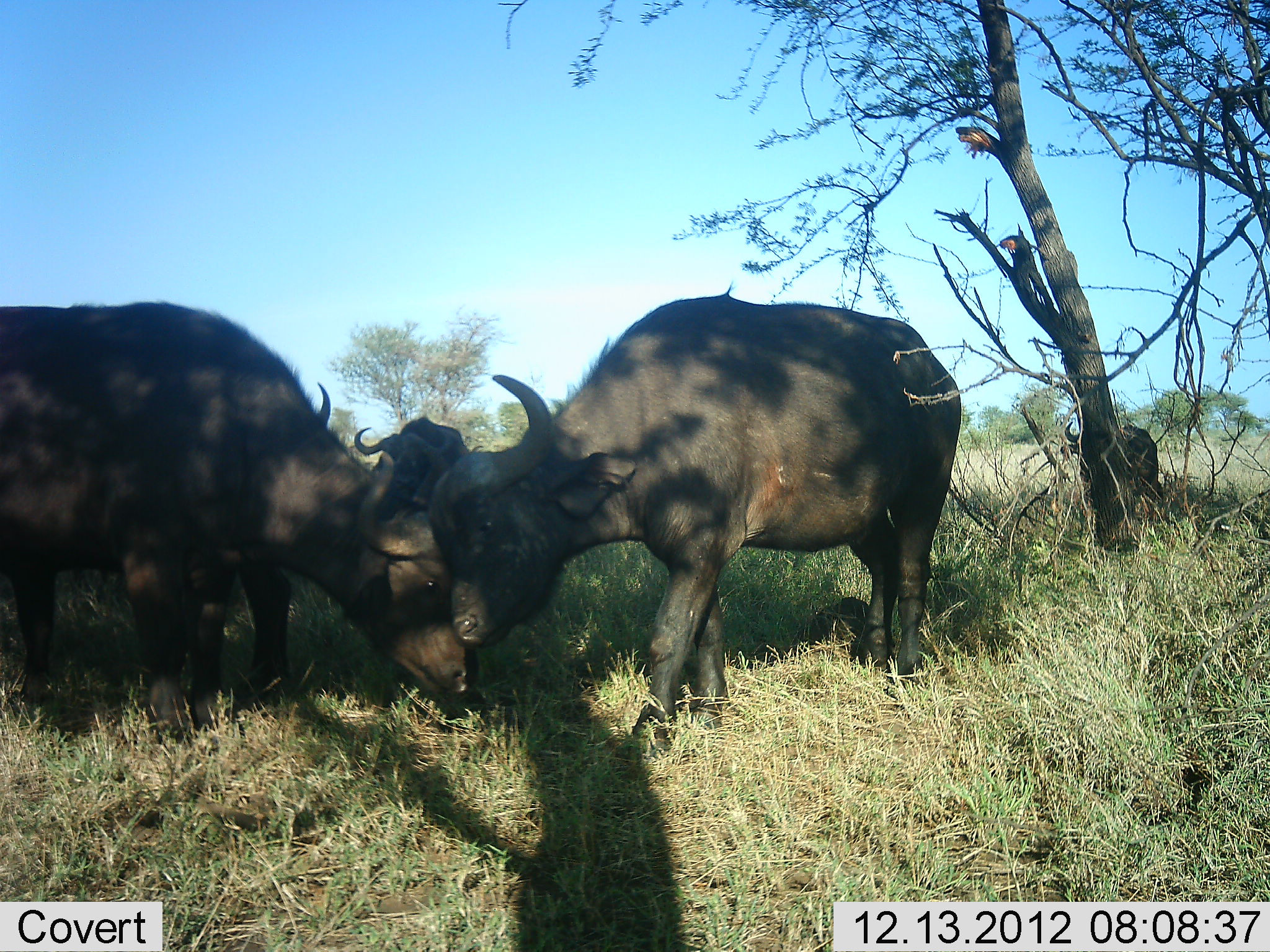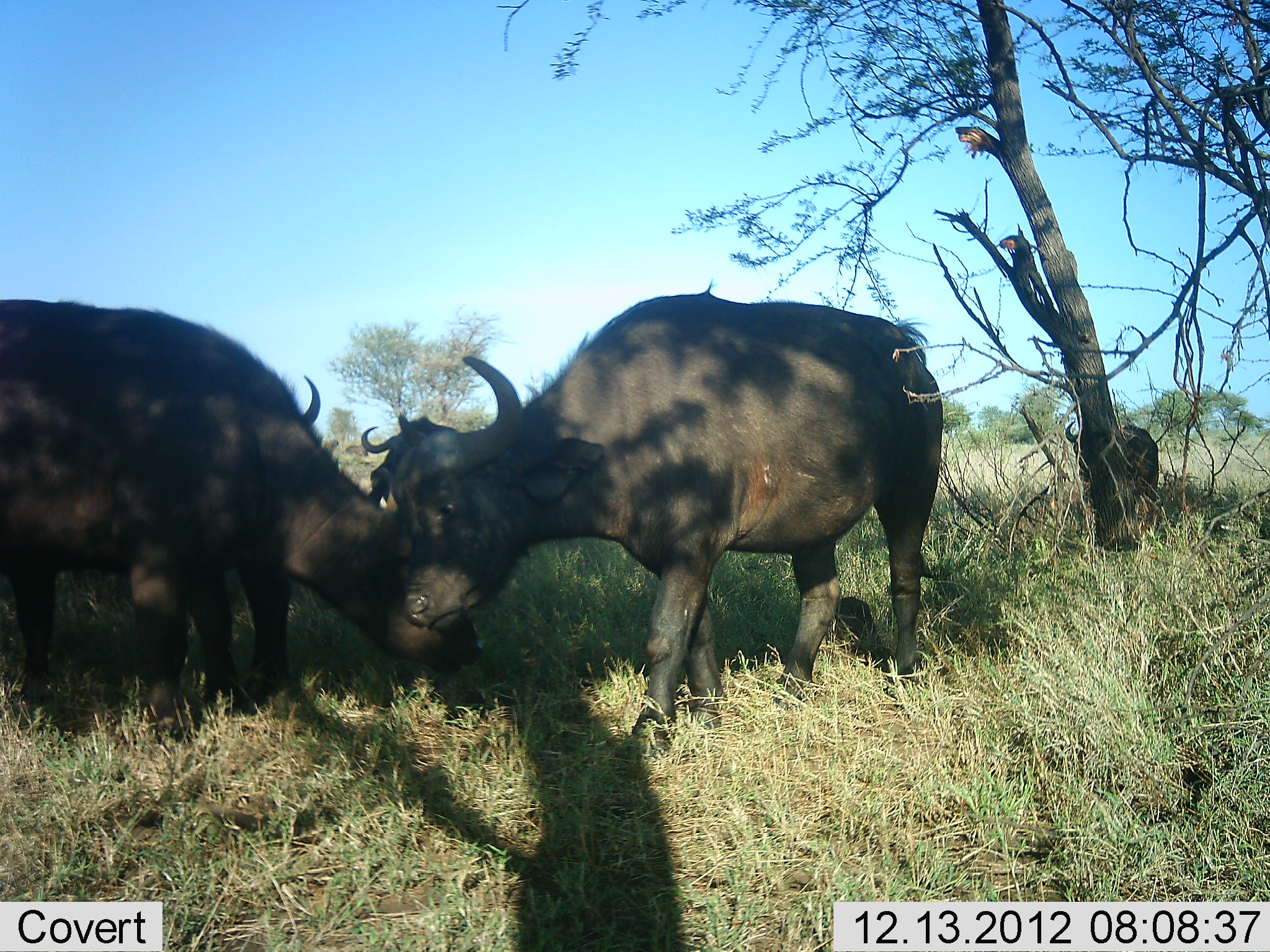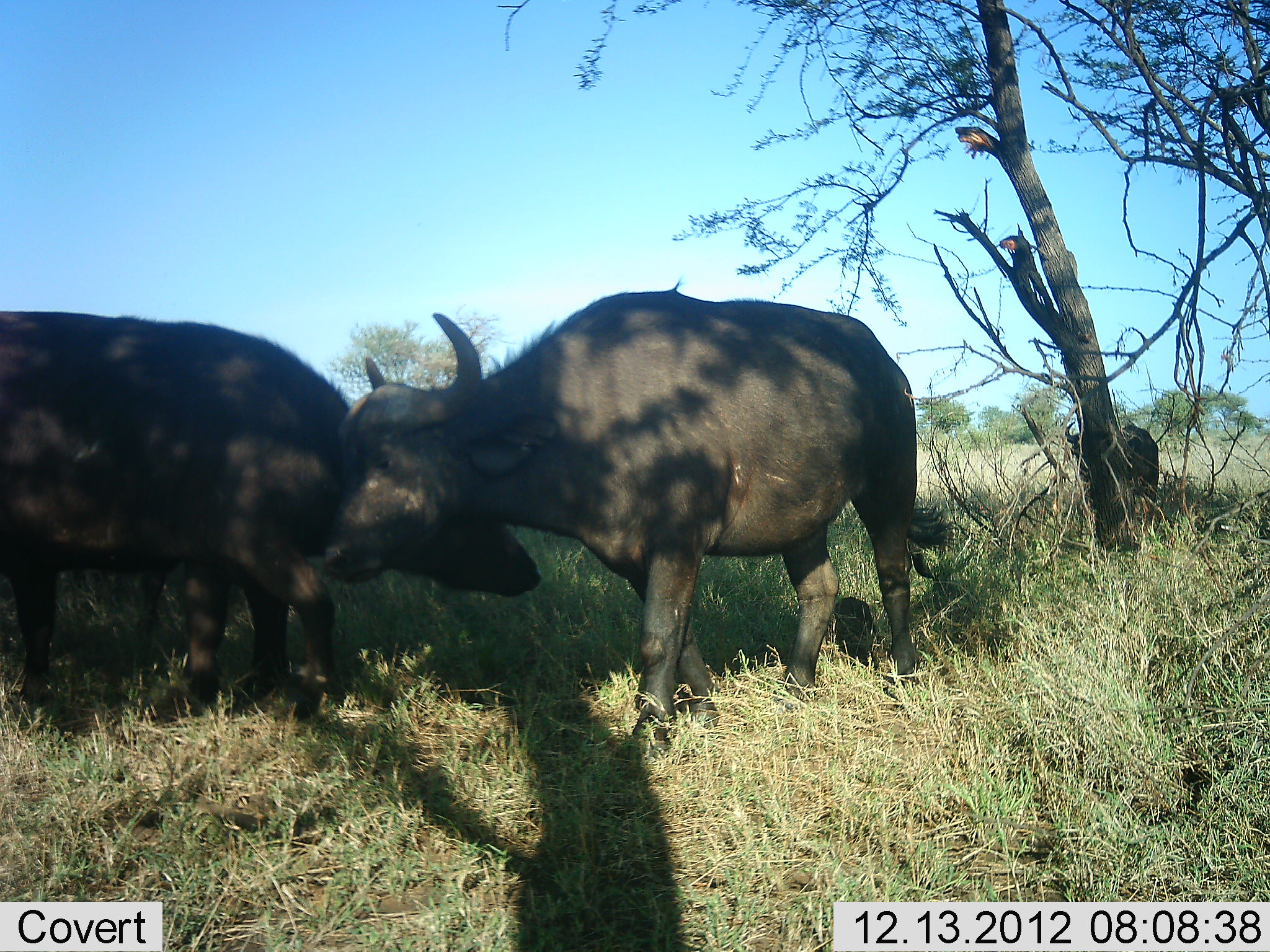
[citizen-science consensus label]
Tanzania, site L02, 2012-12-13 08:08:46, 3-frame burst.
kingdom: Animalia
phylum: Chordata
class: Mammalia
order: Artiodactyla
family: Bovidae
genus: Syncerus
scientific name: Syncerus caffer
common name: cape buffalo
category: buffalo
Buffalo (cape buffalo) (Syncerus caffer), count 5. Behavior (volunteer vote fractions): standing 59%, resting 0%, moving 4%, interacting 67%. Young present (vote fraction): 0%. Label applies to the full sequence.